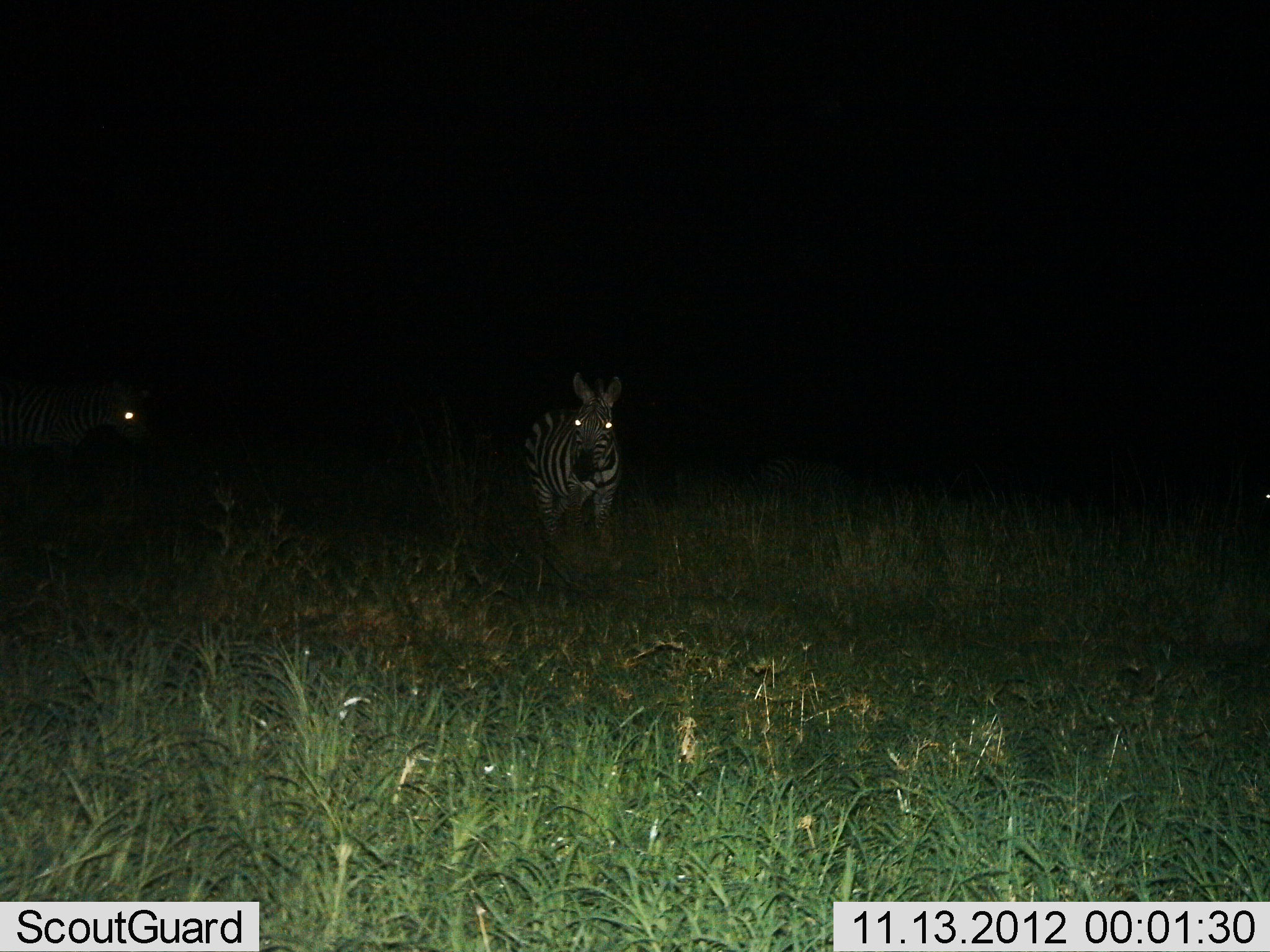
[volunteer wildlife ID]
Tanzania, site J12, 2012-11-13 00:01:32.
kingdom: Animalia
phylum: Chordata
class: Mammalia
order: Perissodactyla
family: Equidae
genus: Equus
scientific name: Equus quagga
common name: plains zebra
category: zebra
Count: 2.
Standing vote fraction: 100%.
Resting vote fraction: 0%.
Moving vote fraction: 10%.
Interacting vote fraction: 0%.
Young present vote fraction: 0%.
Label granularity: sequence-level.